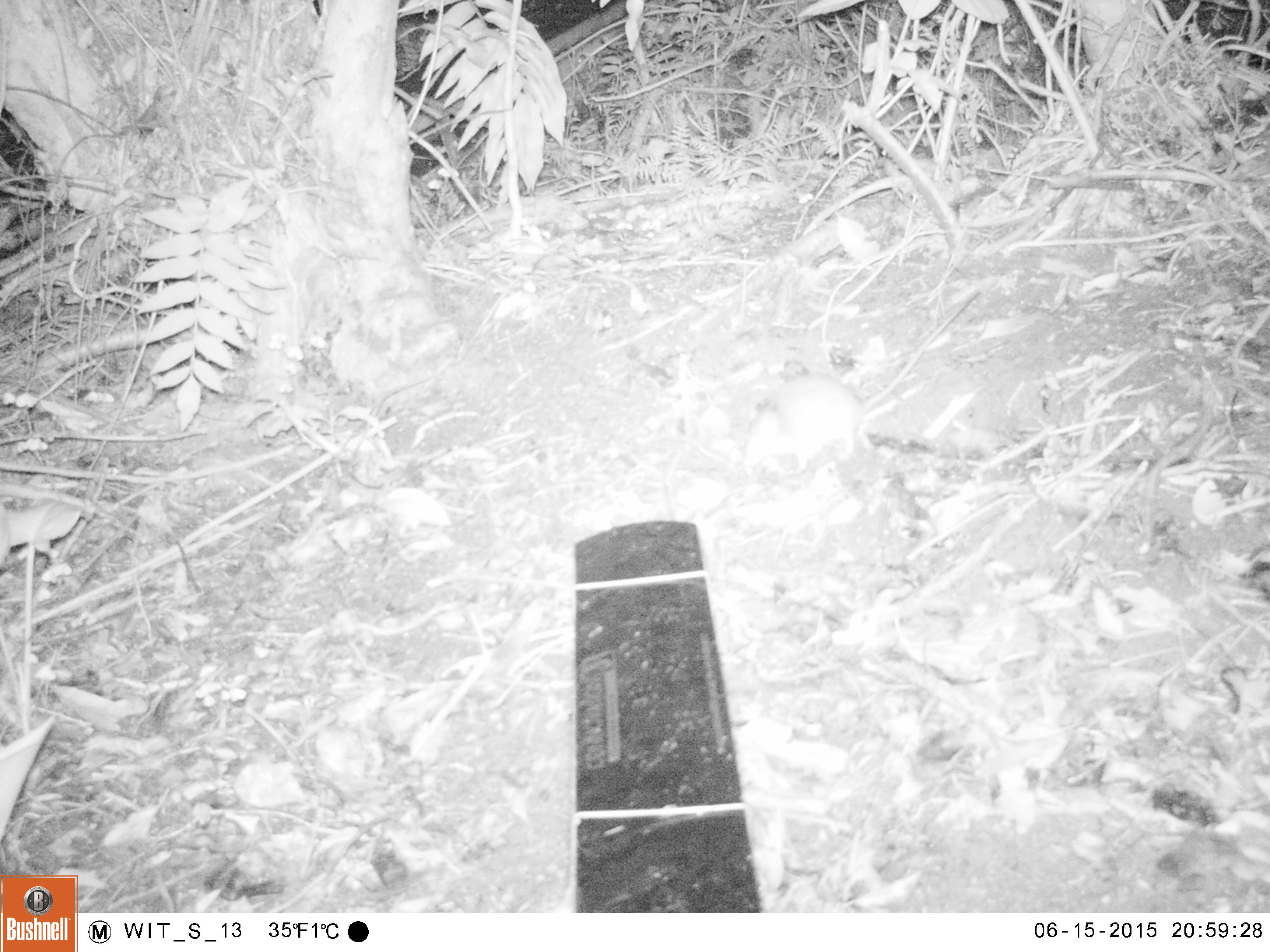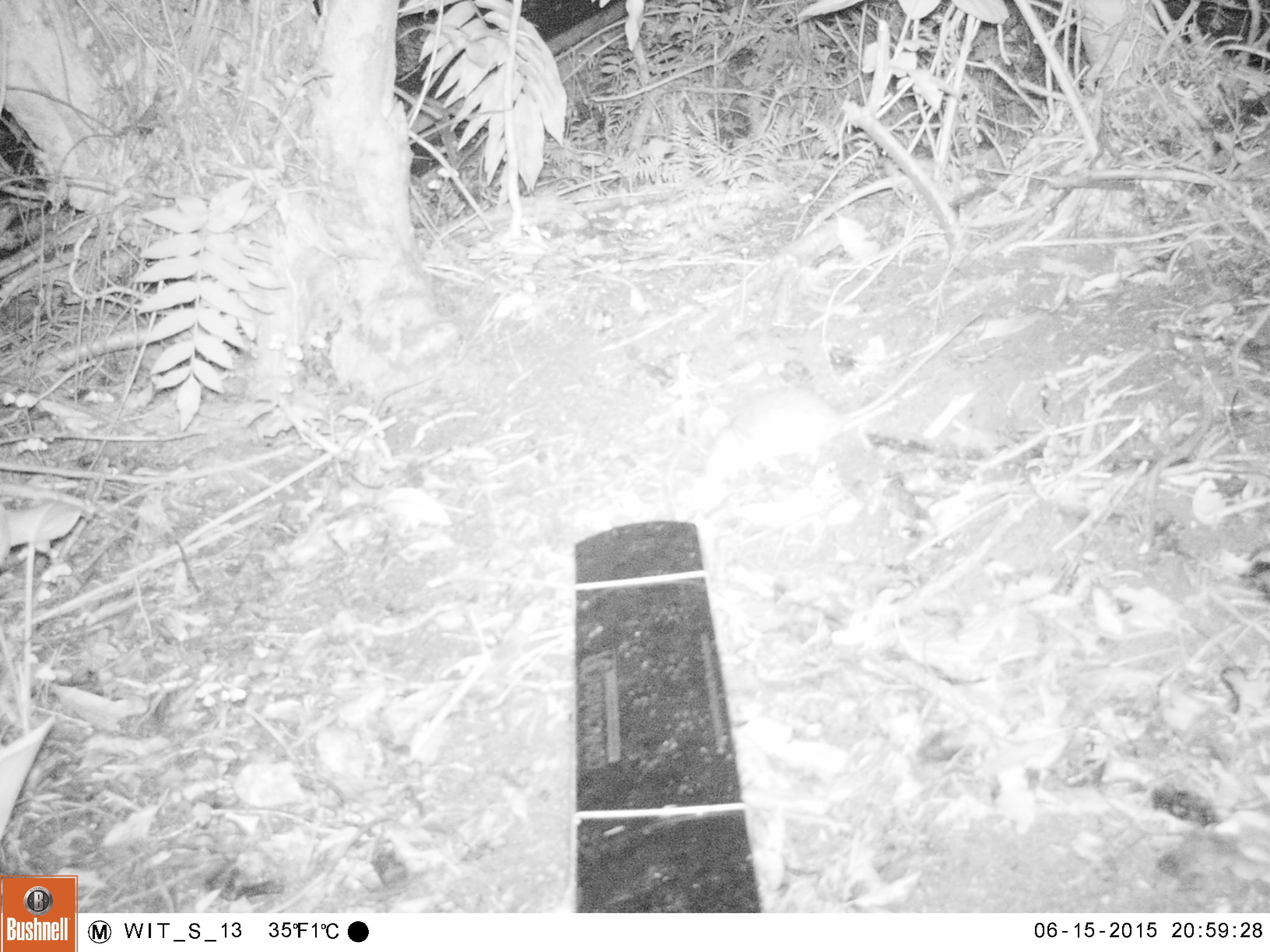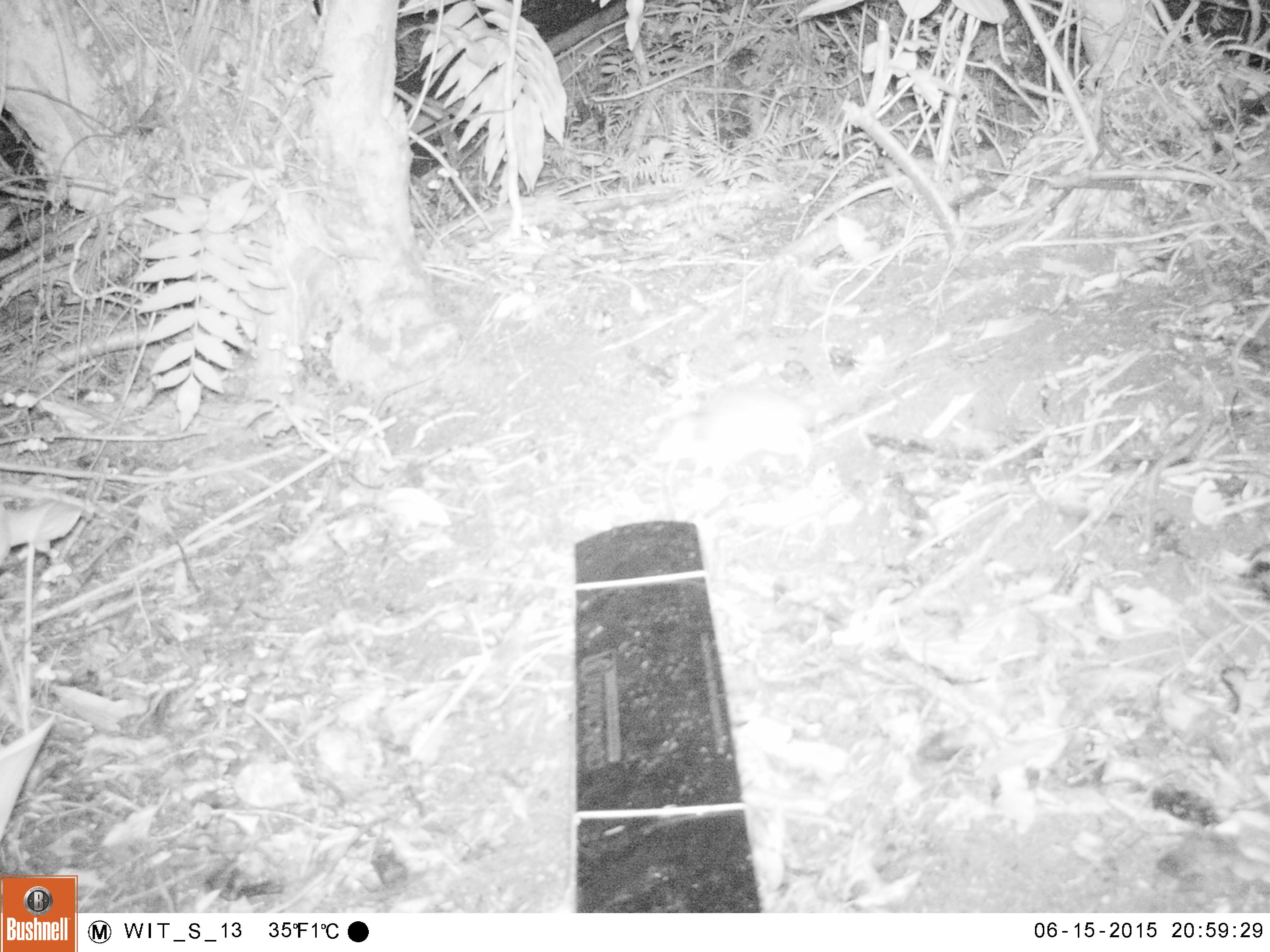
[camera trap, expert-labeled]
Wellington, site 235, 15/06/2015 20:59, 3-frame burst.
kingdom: Animalia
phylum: Chordata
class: Mammalia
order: Rodentia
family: Muridae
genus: Rattus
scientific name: Rattus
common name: rat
Rat (Rattus).